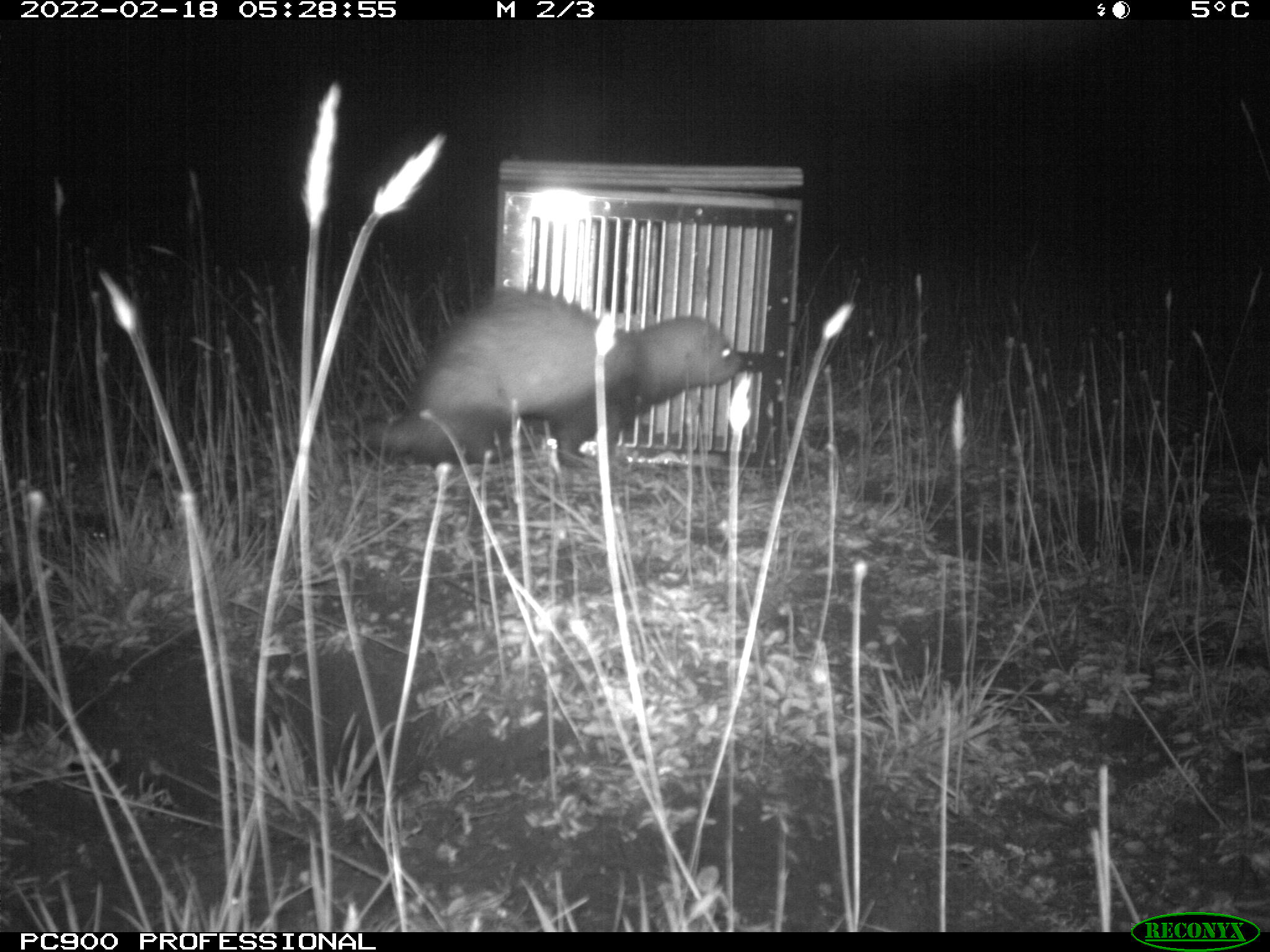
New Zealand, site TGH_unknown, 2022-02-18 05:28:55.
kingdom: Animalia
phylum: Chordata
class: Mammalia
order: Carnivora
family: Mustelidae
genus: Mustela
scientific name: Mustela furo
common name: ferret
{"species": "ferret (Mustela furo)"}